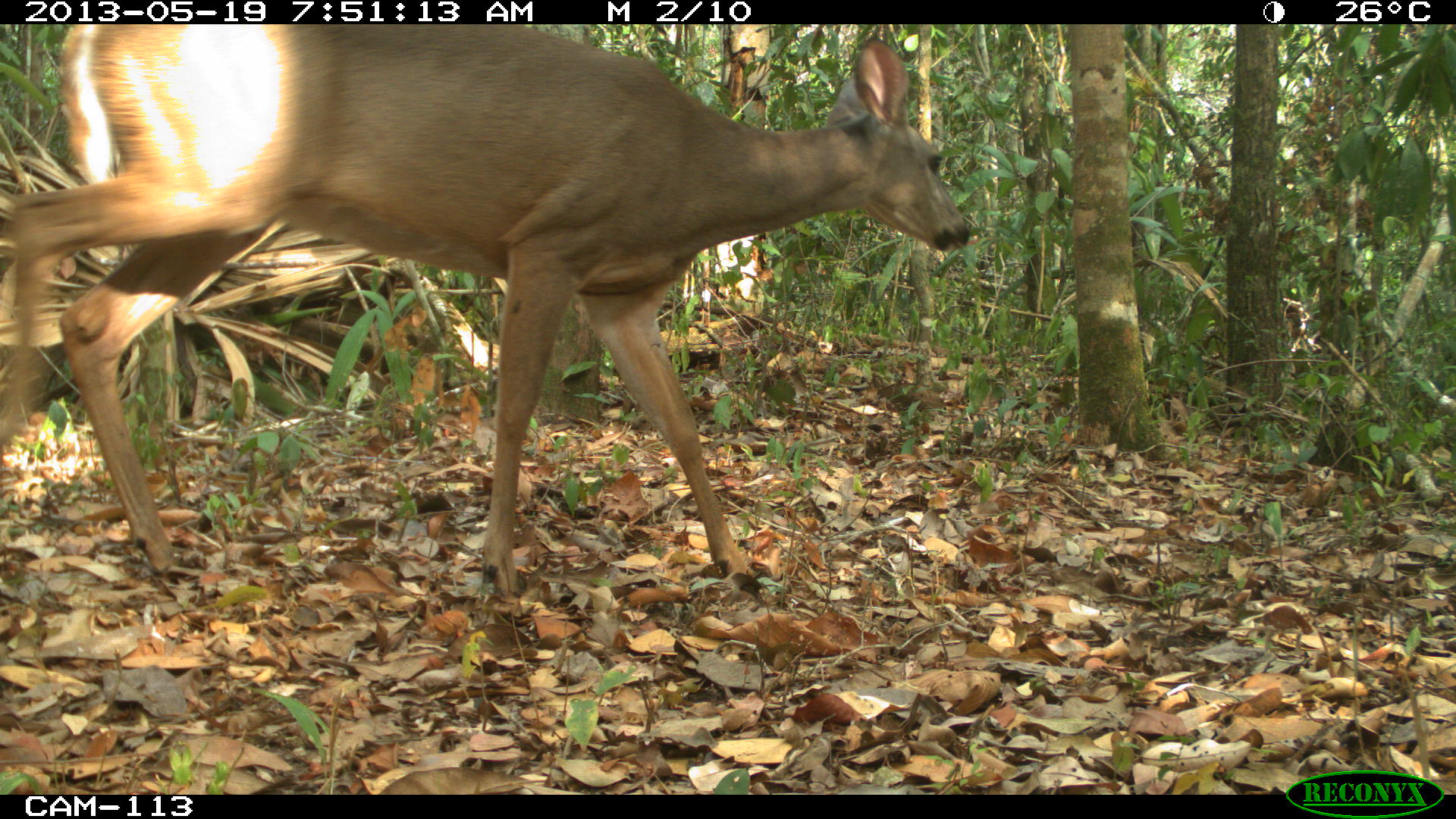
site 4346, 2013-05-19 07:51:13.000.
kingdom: Animalia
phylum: Chordata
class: Mammalia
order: Artiodactyla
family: Cervidae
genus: Odocoileus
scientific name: Odocoileus virginianus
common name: white-tailed deer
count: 1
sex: female